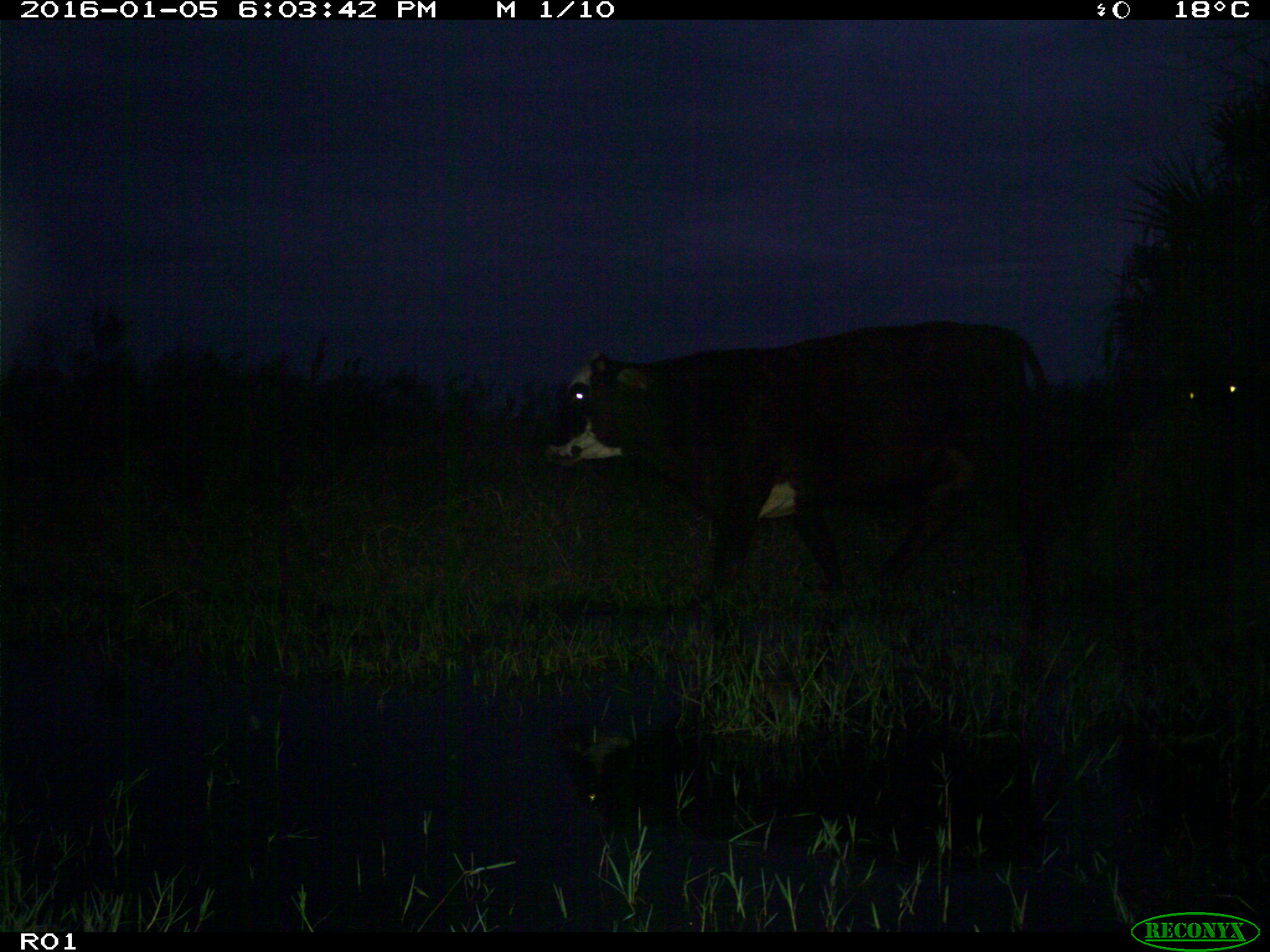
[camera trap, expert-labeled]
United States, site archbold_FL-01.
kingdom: Animalia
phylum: Chordata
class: Mammalia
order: Artiodactyla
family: Bovidae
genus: Bos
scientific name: Bos taurus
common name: domestic cow